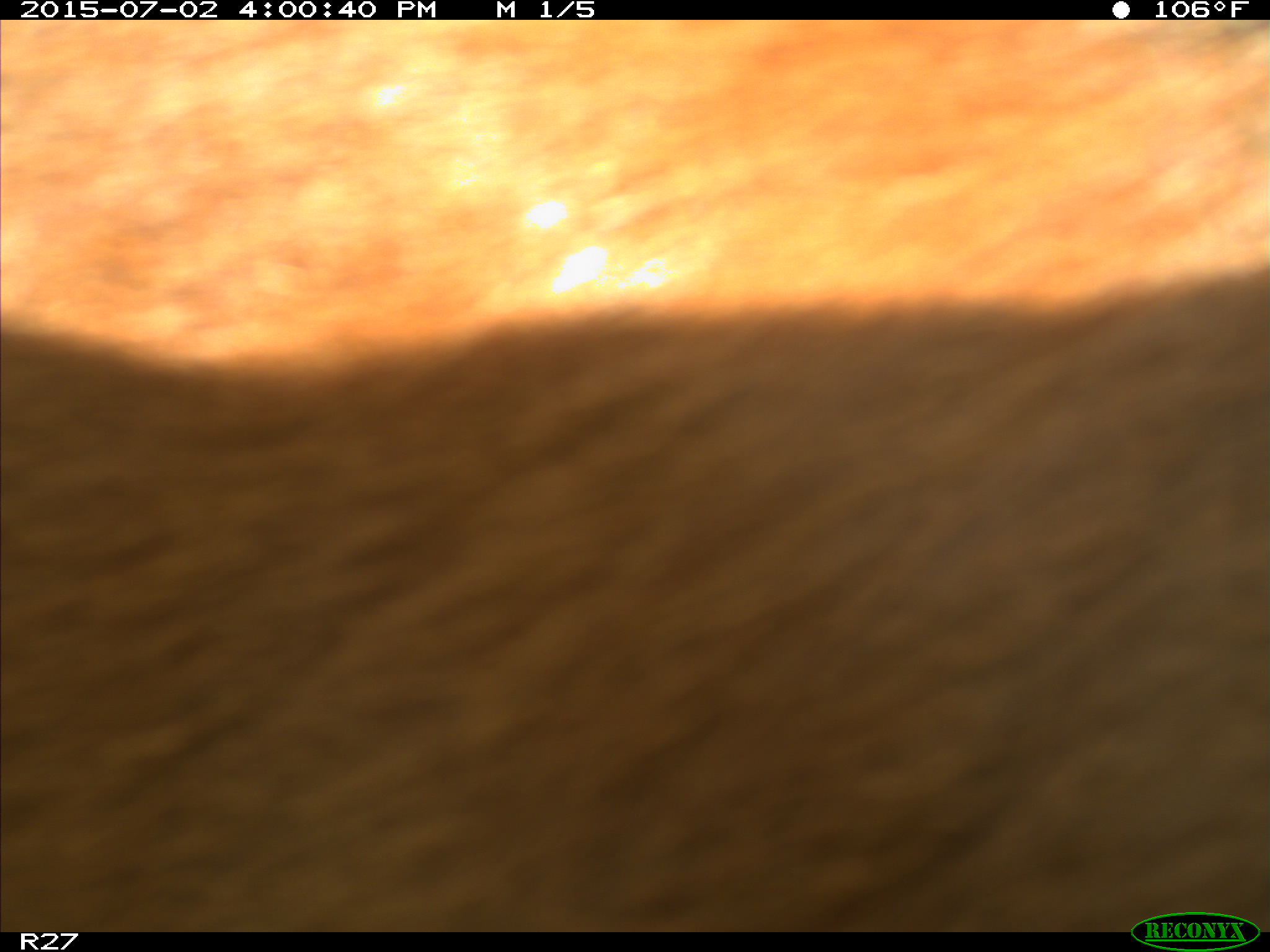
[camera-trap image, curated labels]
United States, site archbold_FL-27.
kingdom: Animalia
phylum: Chordata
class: Mammalia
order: Artiodactyla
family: Bovidae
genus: Bos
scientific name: Bos taurus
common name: domestic cow